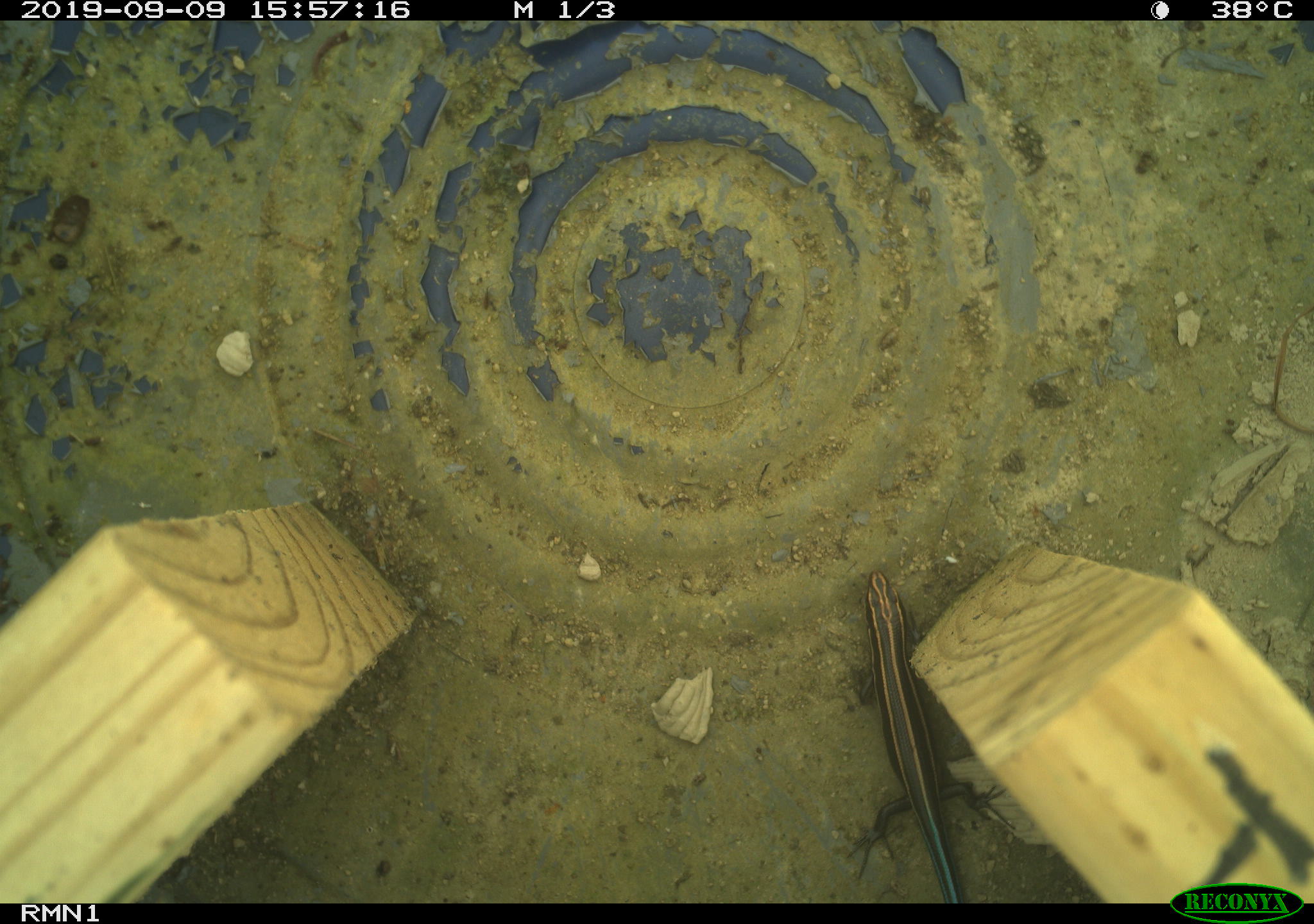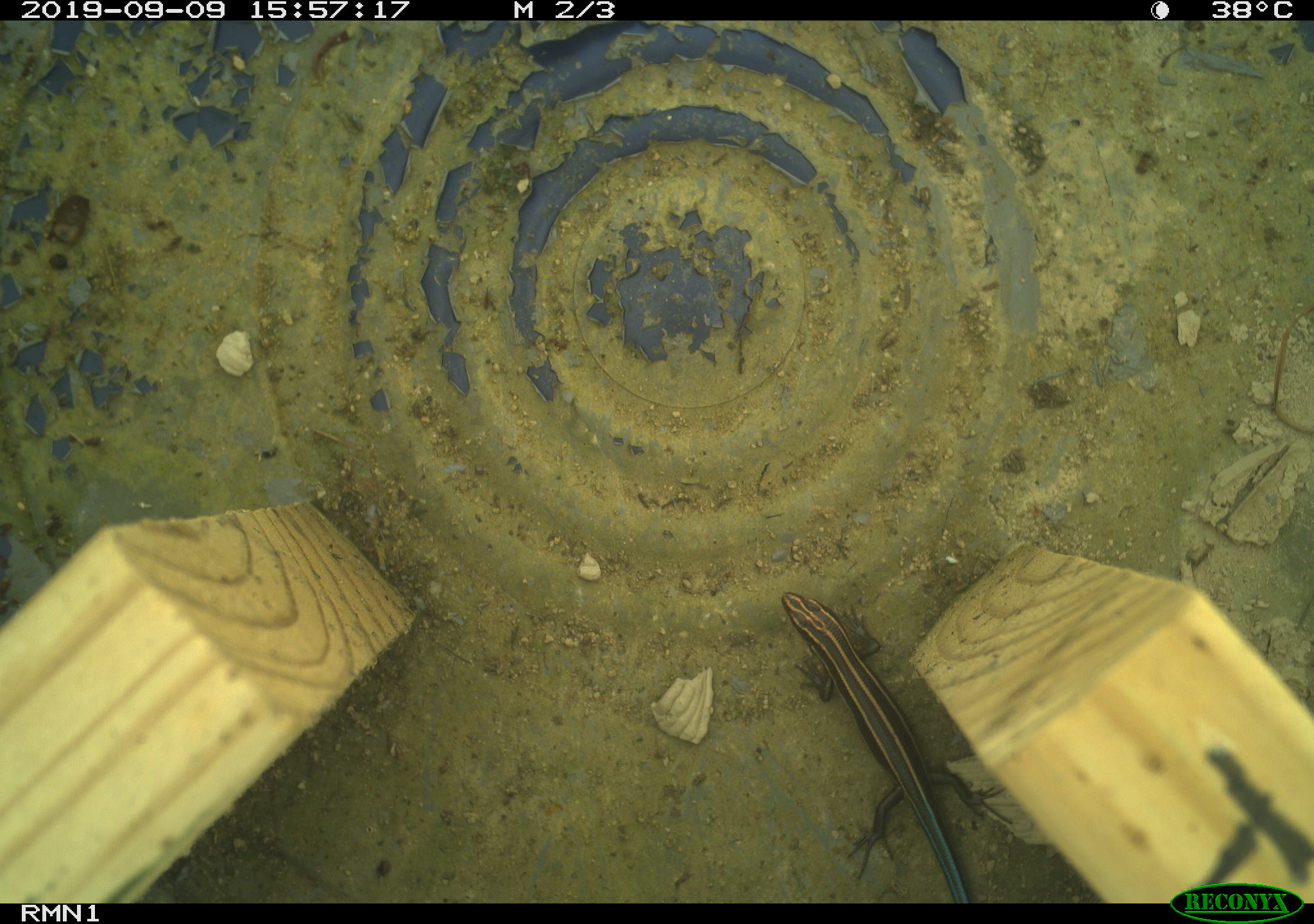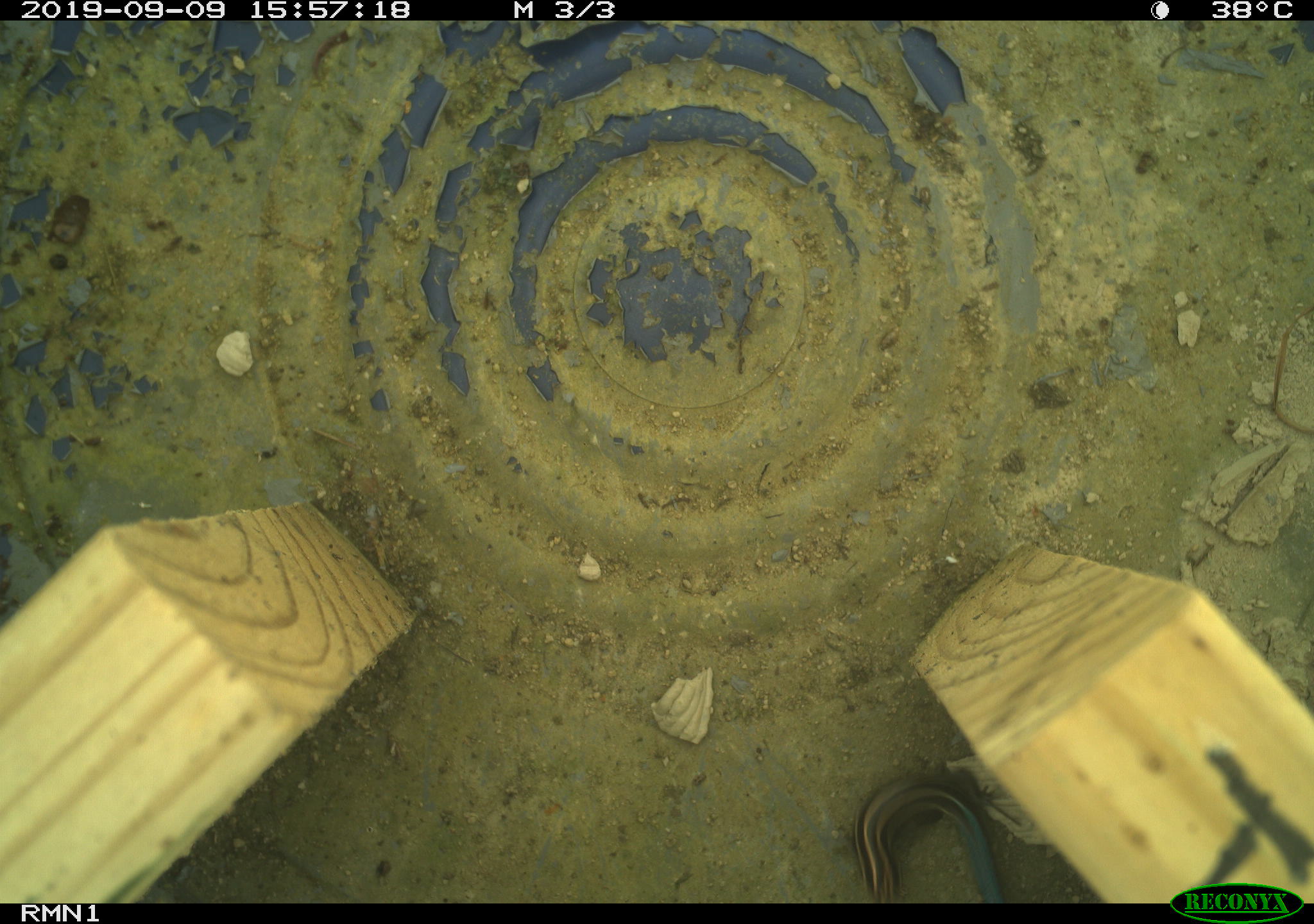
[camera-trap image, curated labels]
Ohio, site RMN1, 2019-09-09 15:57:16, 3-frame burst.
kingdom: Animalia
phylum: Chordata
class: Reptilia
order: Squamata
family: Scincidae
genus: Plestiodon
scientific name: Plestiodon fasciatus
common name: common five-lined skink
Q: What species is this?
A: Common five-lined skink (Plestiodon fasciatus).